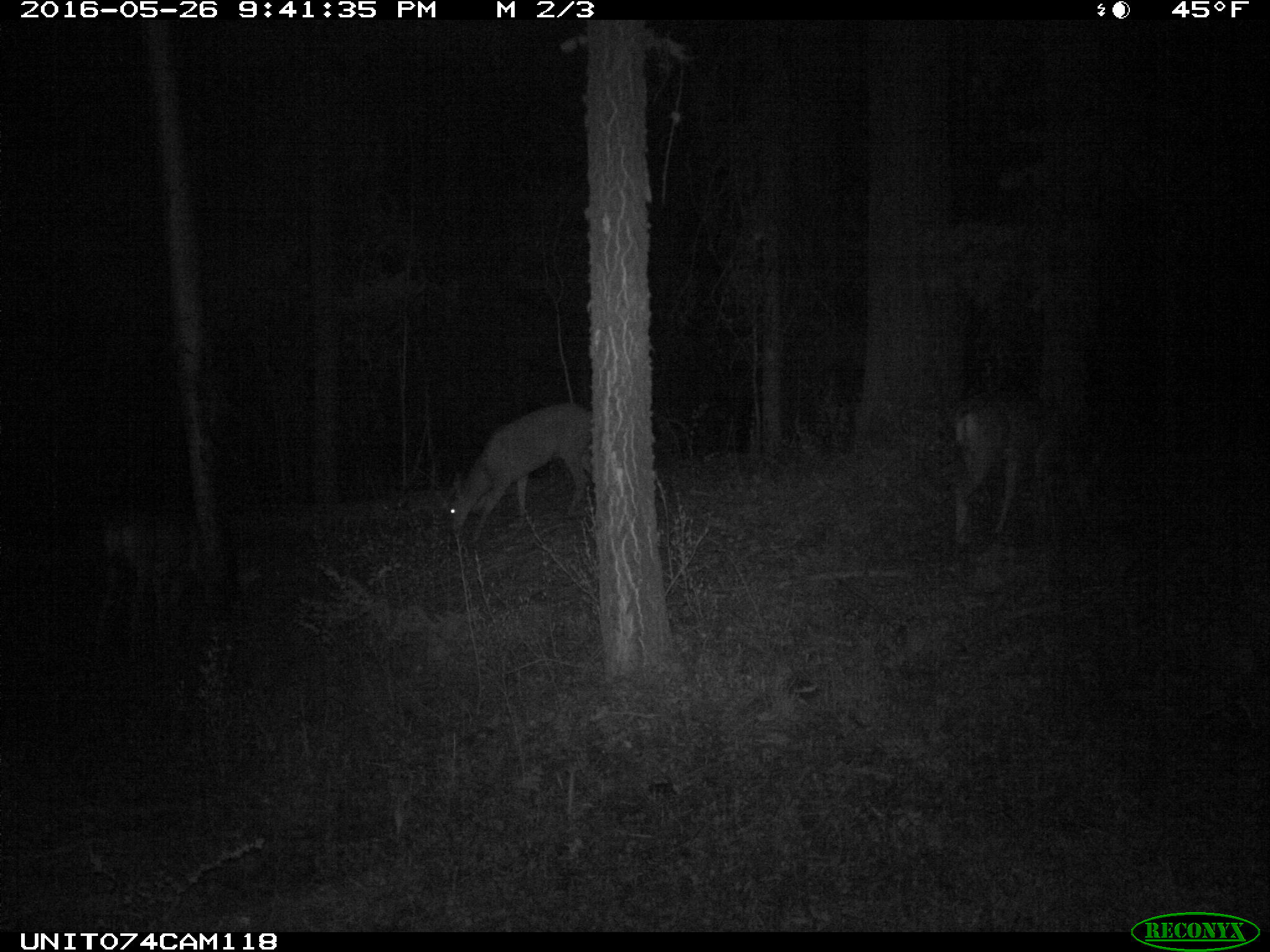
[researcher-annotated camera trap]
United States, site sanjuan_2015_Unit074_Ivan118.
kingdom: Animalia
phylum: Chordata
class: Mammalia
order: Artiodactyla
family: Cervidae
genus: Odocoileus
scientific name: Odocoileus hemionus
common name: mule deer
Odocoileus hemionus (mule deer).